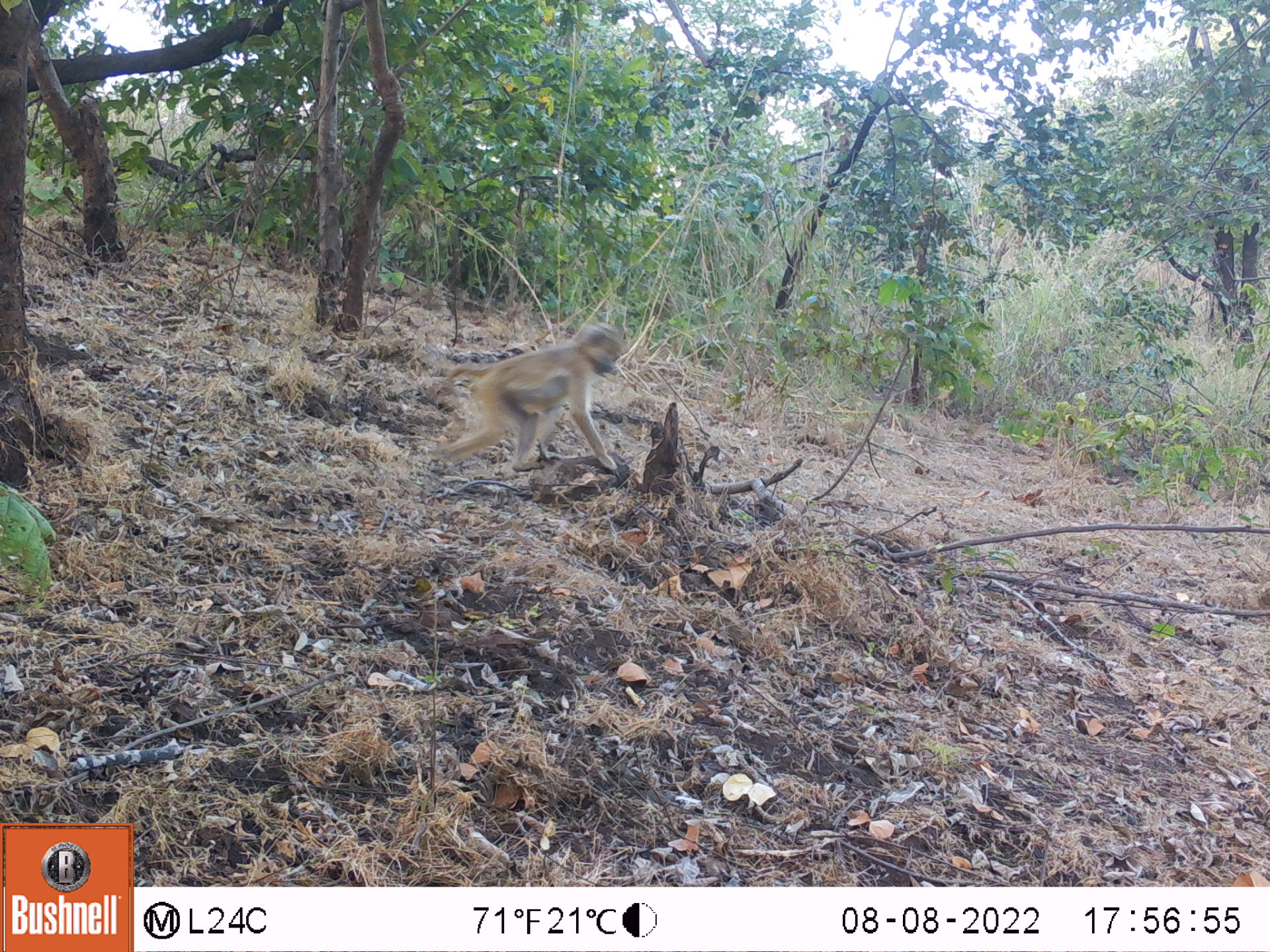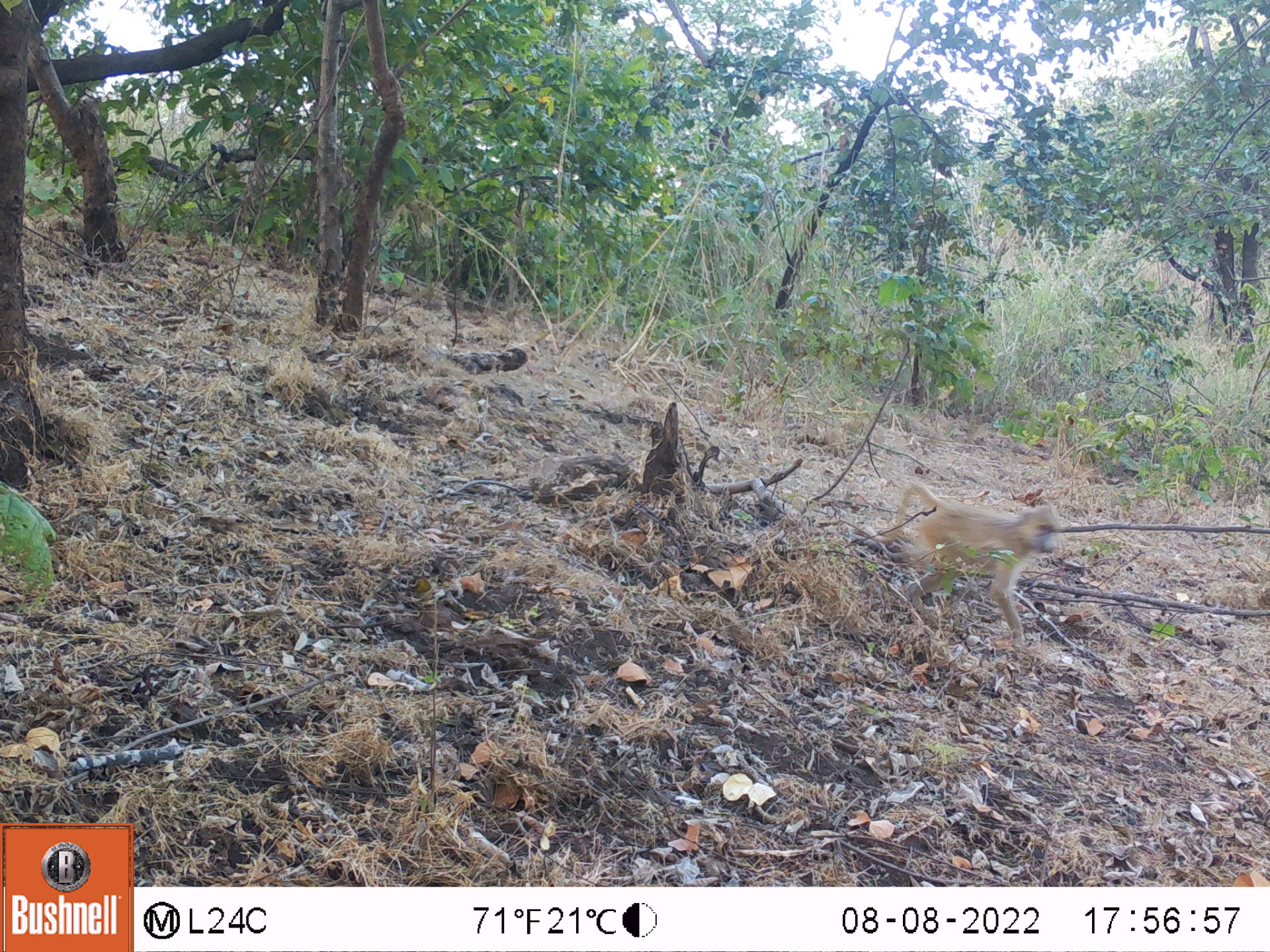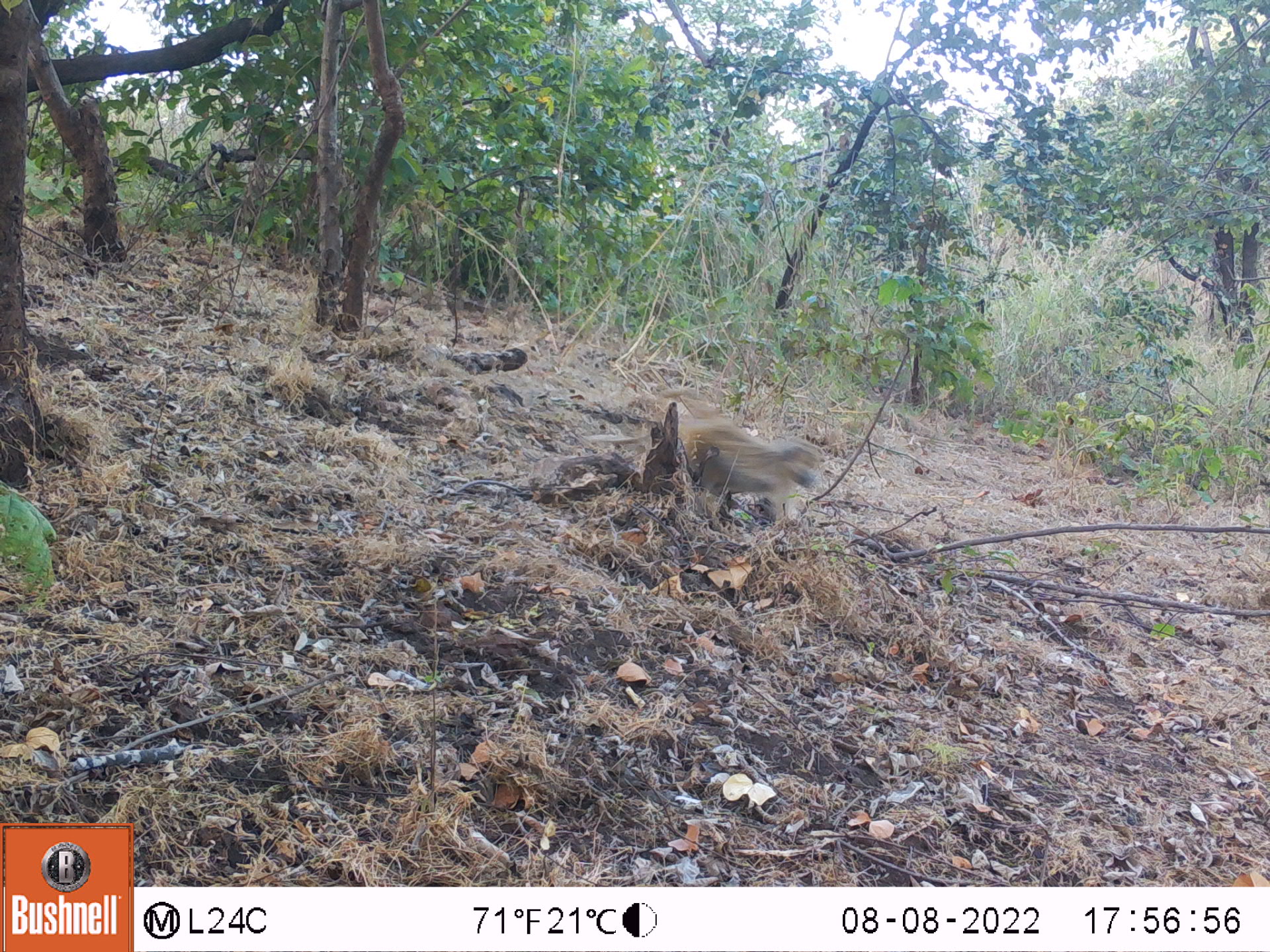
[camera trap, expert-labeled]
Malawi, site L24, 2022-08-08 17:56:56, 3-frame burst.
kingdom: Animalia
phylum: Chordata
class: Mammalia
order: Primates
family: Cercopithecidae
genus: Papio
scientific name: Papio cynocephalus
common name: yellow baboon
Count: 1.